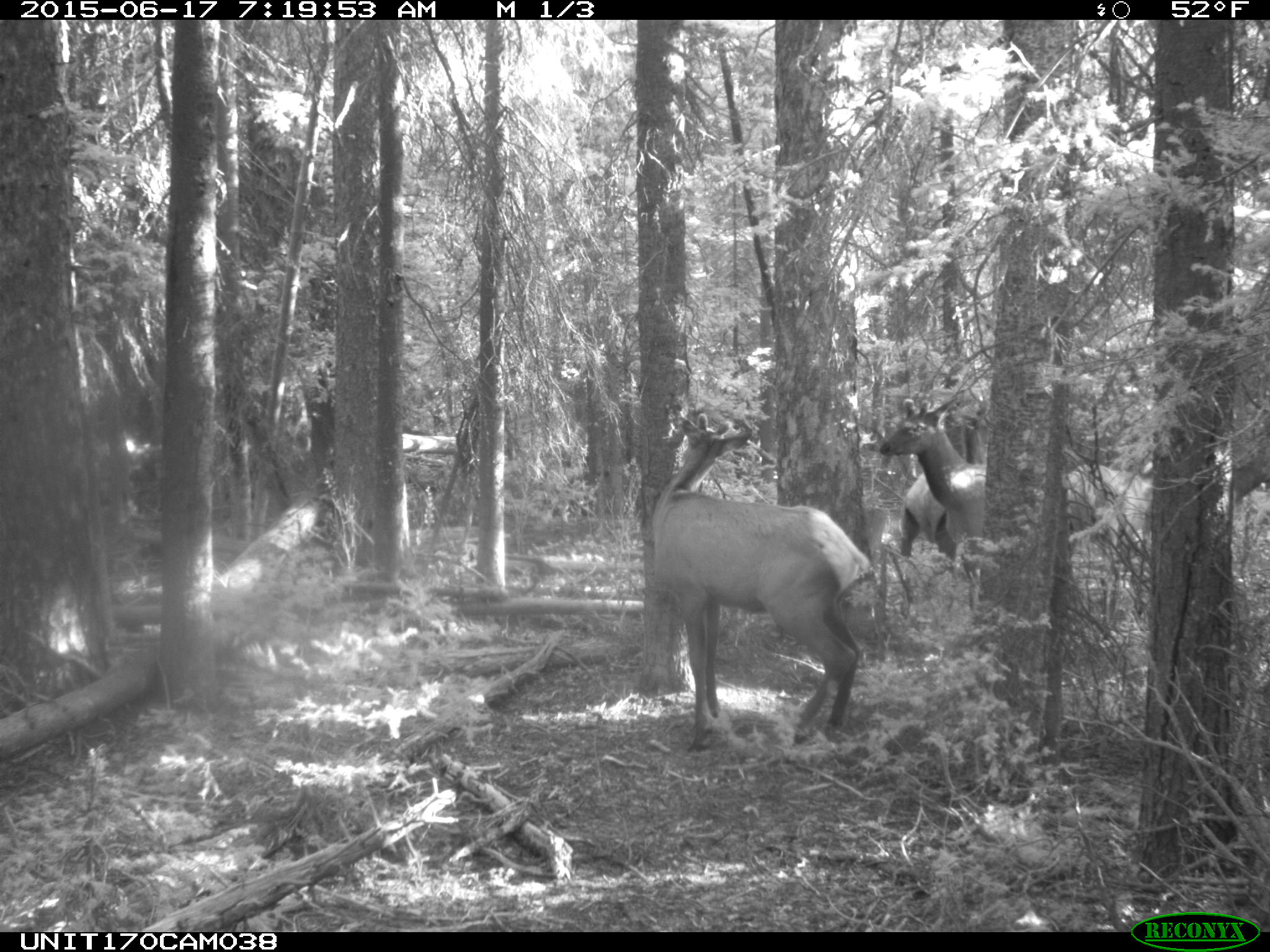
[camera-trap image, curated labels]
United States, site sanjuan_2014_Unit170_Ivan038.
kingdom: Animalia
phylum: Chordata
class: Mammalia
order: Artiodactyla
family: Cervidae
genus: Cervus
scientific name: Cervus elaphus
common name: red deer